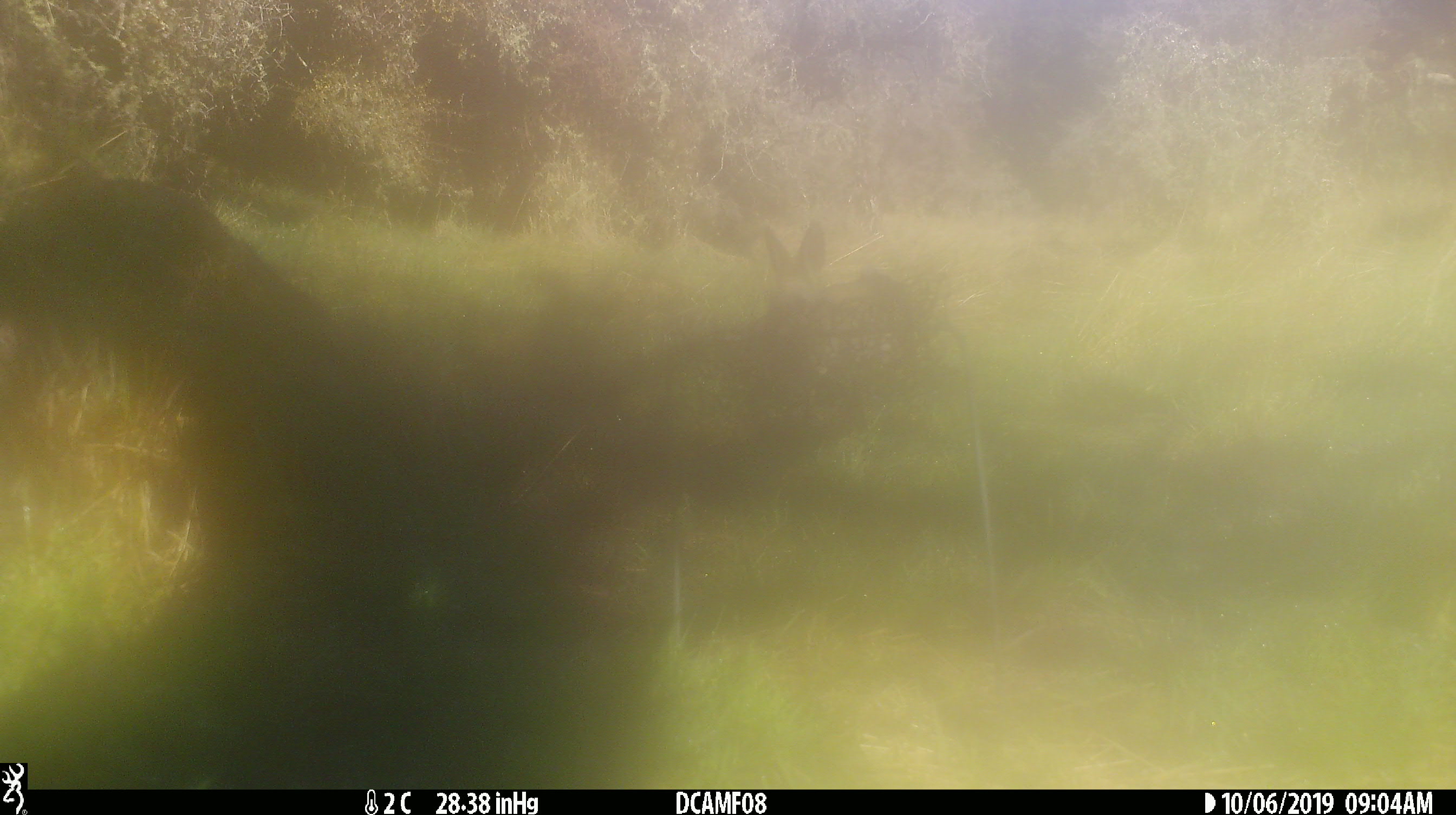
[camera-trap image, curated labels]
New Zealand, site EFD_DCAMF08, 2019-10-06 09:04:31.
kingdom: Animalia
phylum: Chordata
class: Mammalia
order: Lagomorpha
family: Leporidae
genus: Oryctolagus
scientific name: Oryctolagus cuniculus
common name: european rabbit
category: rabbit